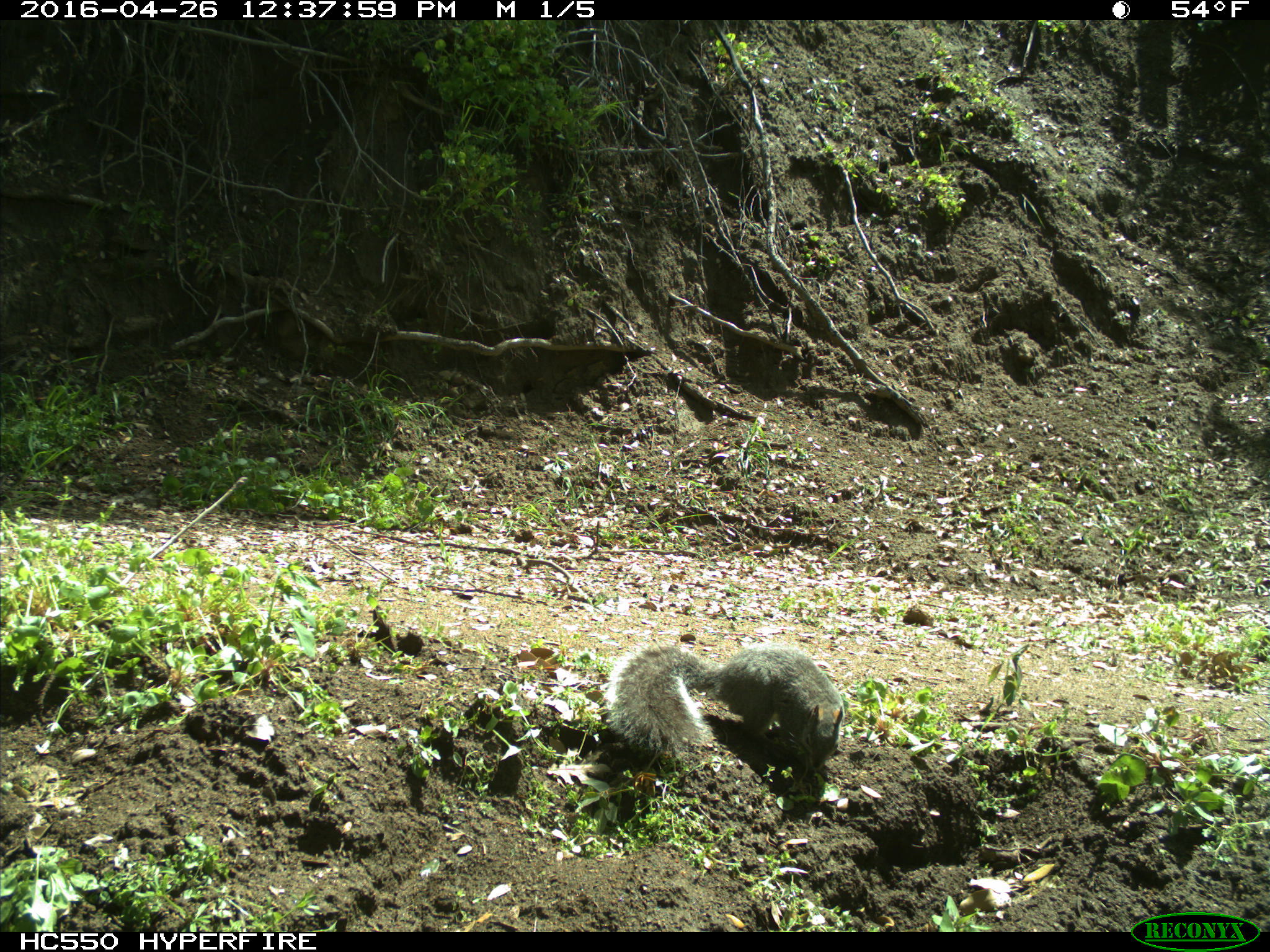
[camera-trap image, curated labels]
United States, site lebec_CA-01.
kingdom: Animalia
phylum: Chordata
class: Mammalia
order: Rodentia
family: Sciuridae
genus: Sciurus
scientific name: Sciurus carolinensis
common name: eastern gray squirrel